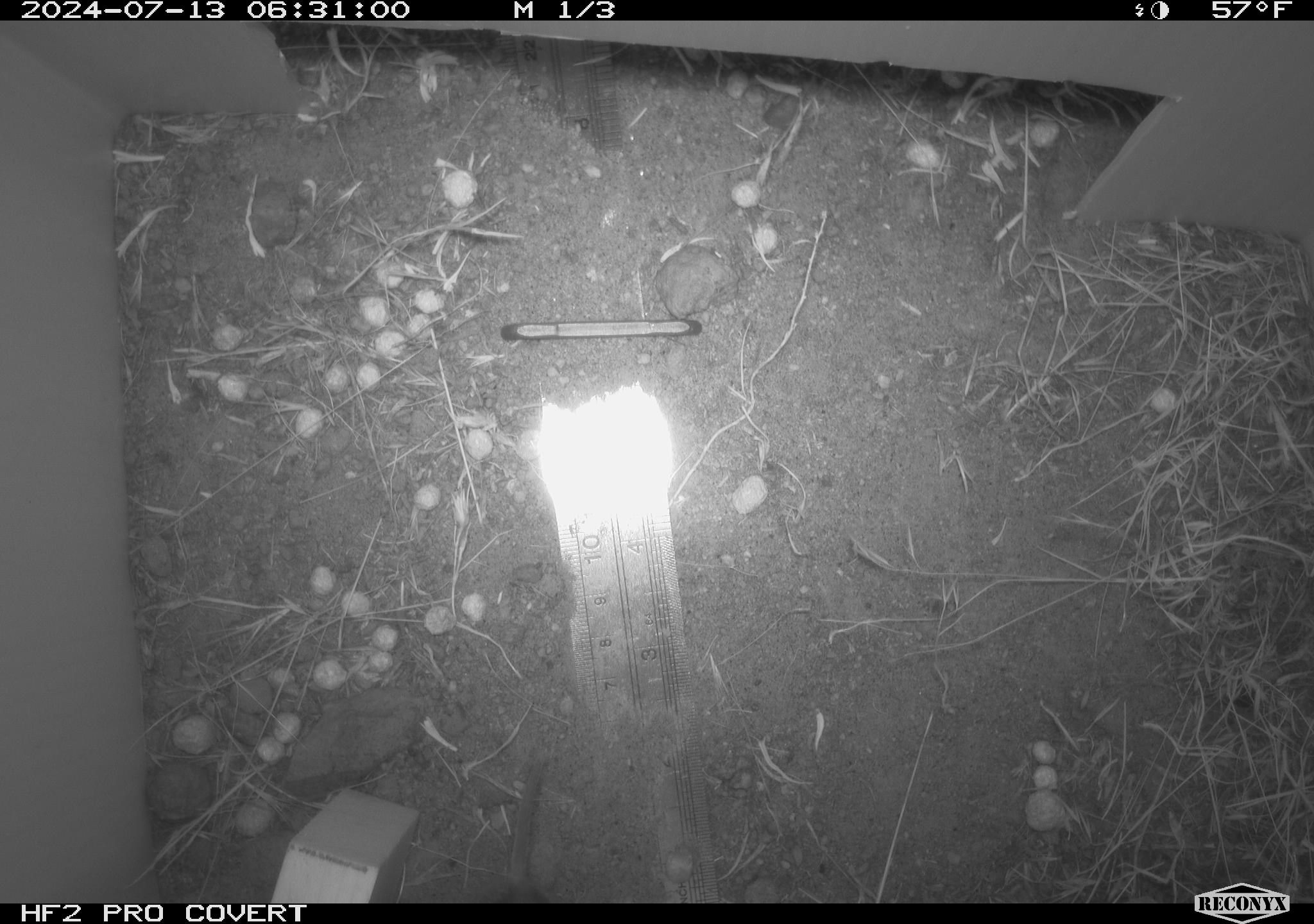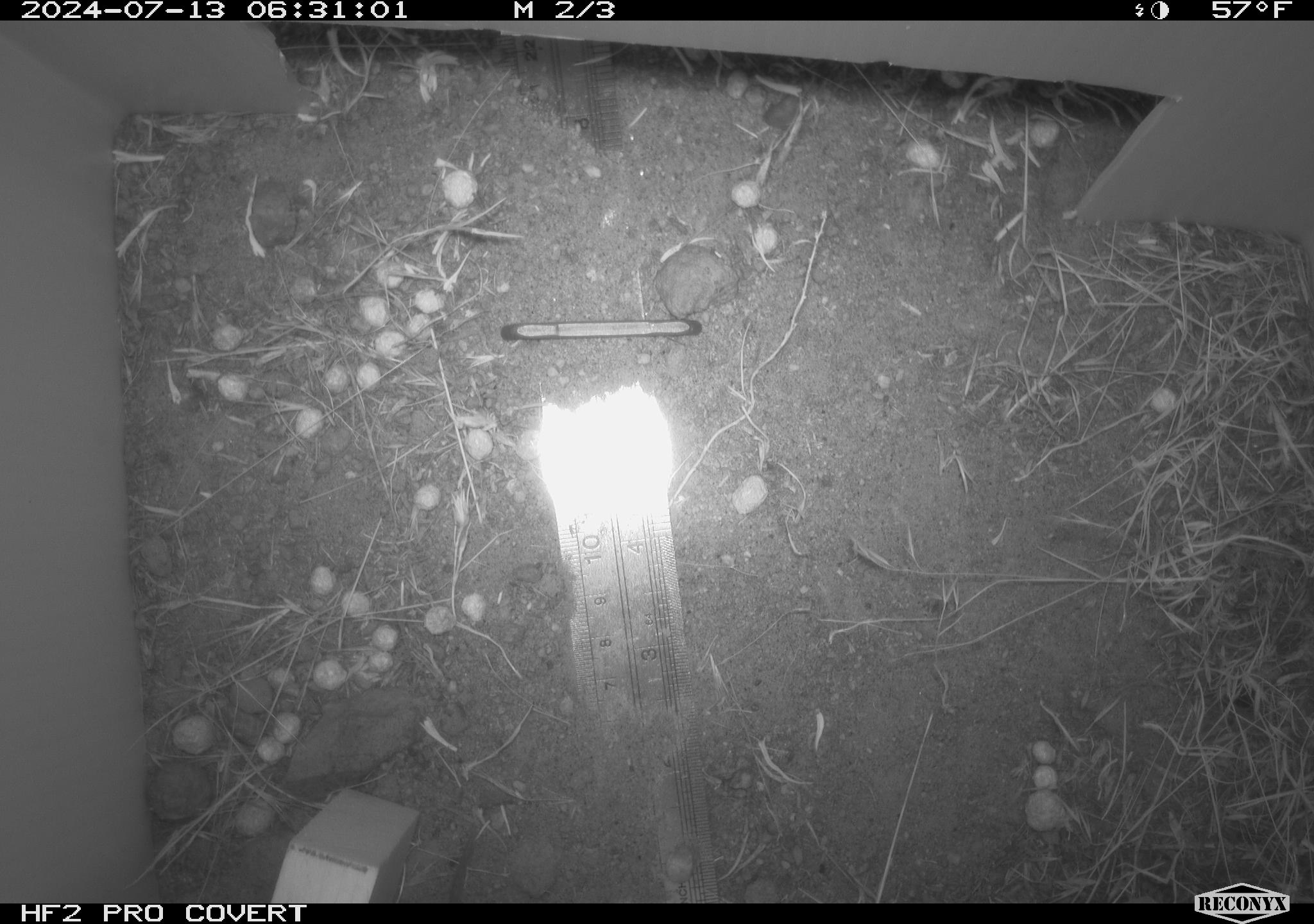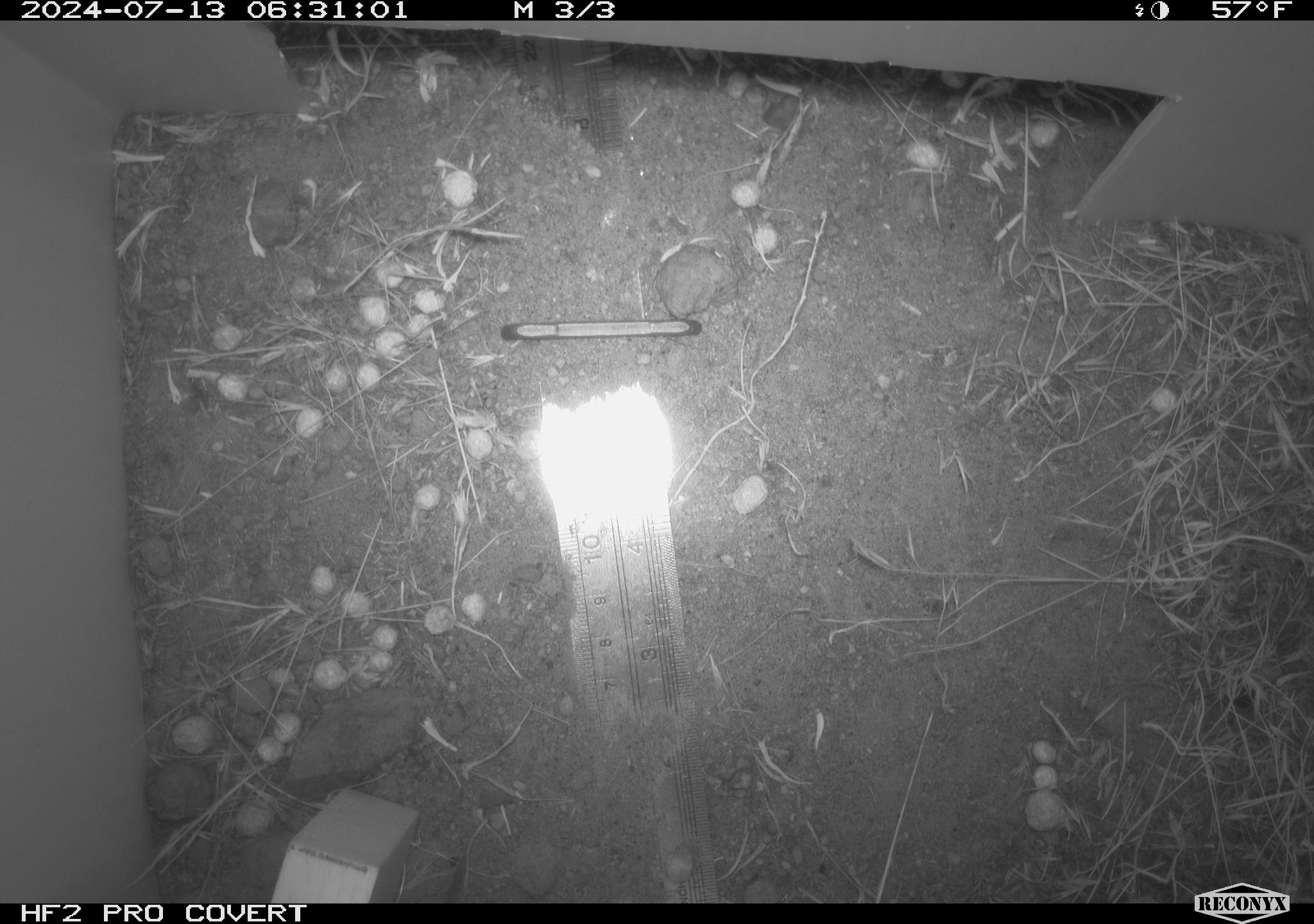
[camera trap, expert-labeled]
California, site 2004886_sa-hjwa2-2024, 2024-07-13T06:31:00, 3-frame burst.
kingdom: Animalia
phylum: Chordata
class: Mammalia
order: Rodentia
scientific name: Rodentia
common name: rodent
Rodent (Rodentia).